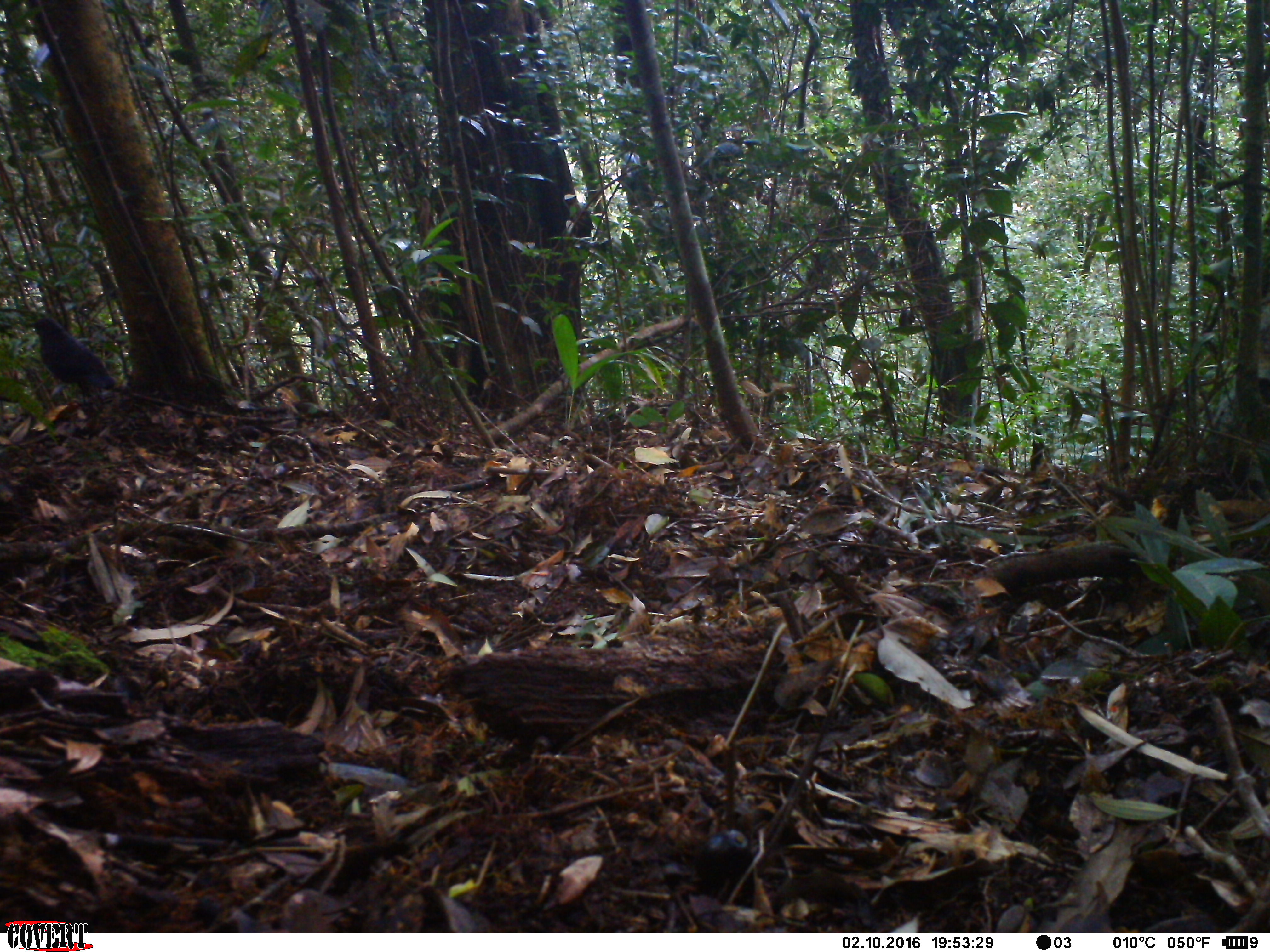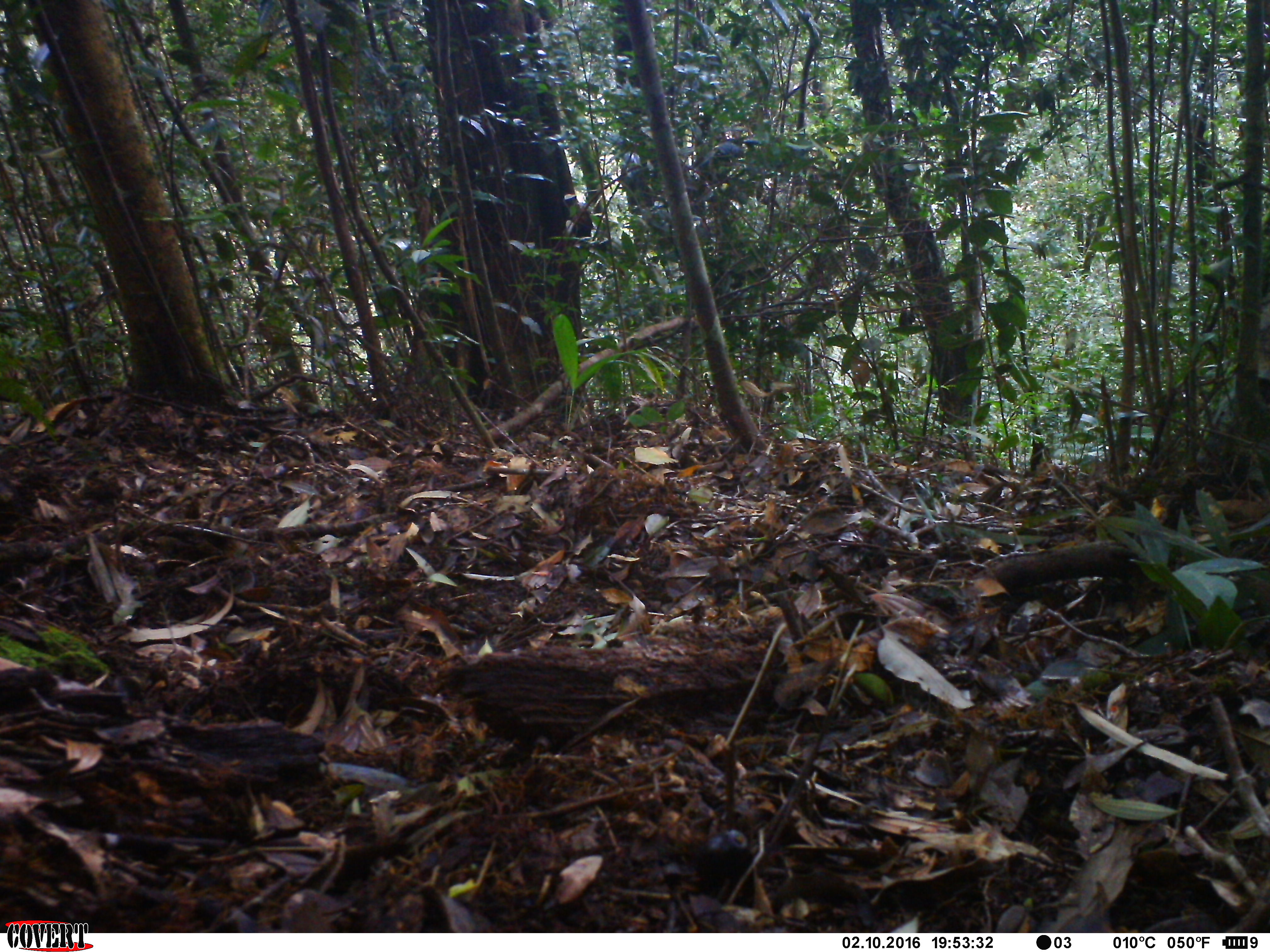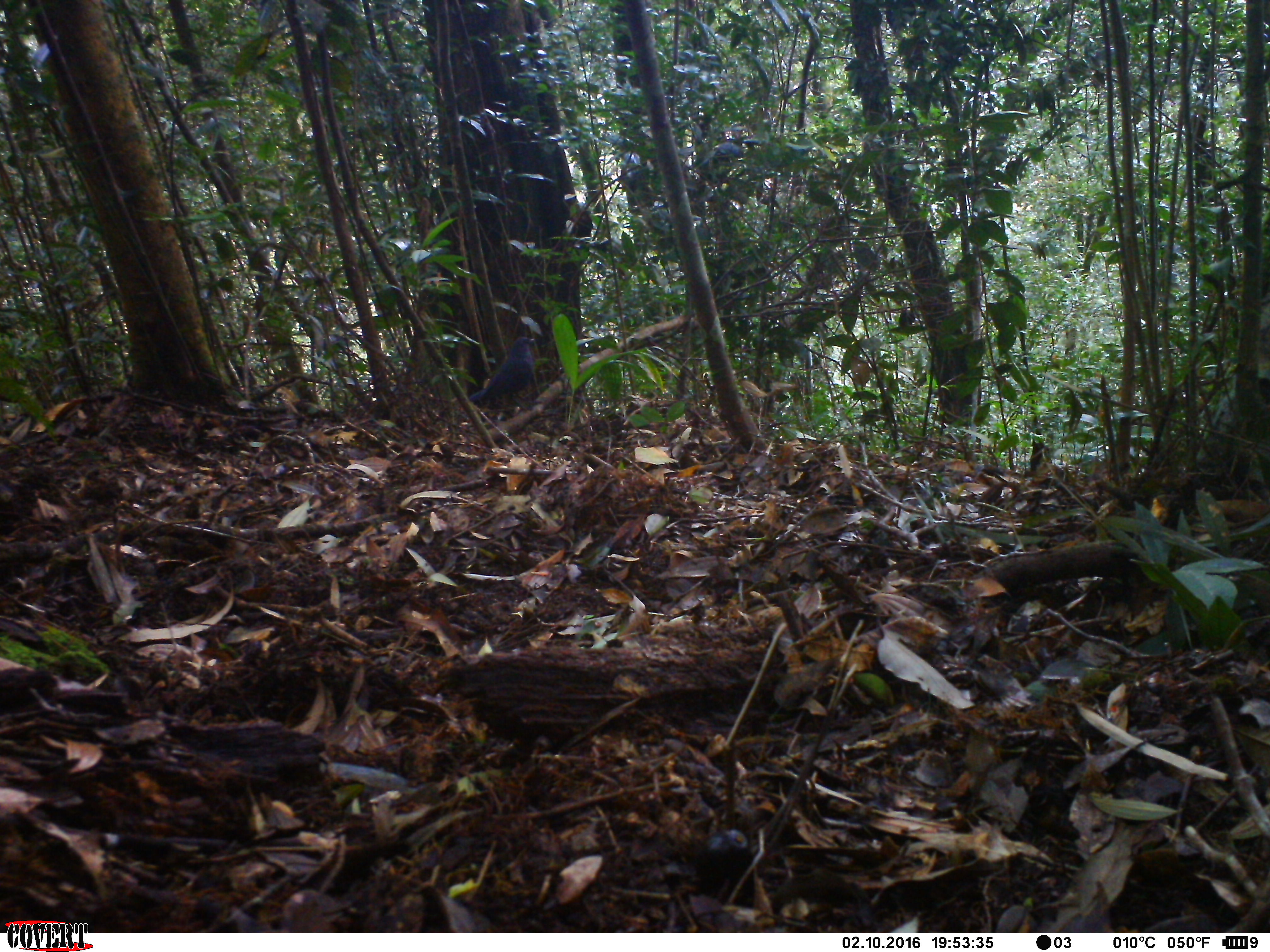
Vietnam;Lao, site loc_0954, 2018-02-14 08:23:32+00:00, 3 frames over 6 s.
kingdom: Animalia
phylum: Chordata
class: Aves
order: Passeriformes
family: Muscicapidae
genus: Myophonus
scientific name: Myophonus caeruleus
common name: blue whistling thrush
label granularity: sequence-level